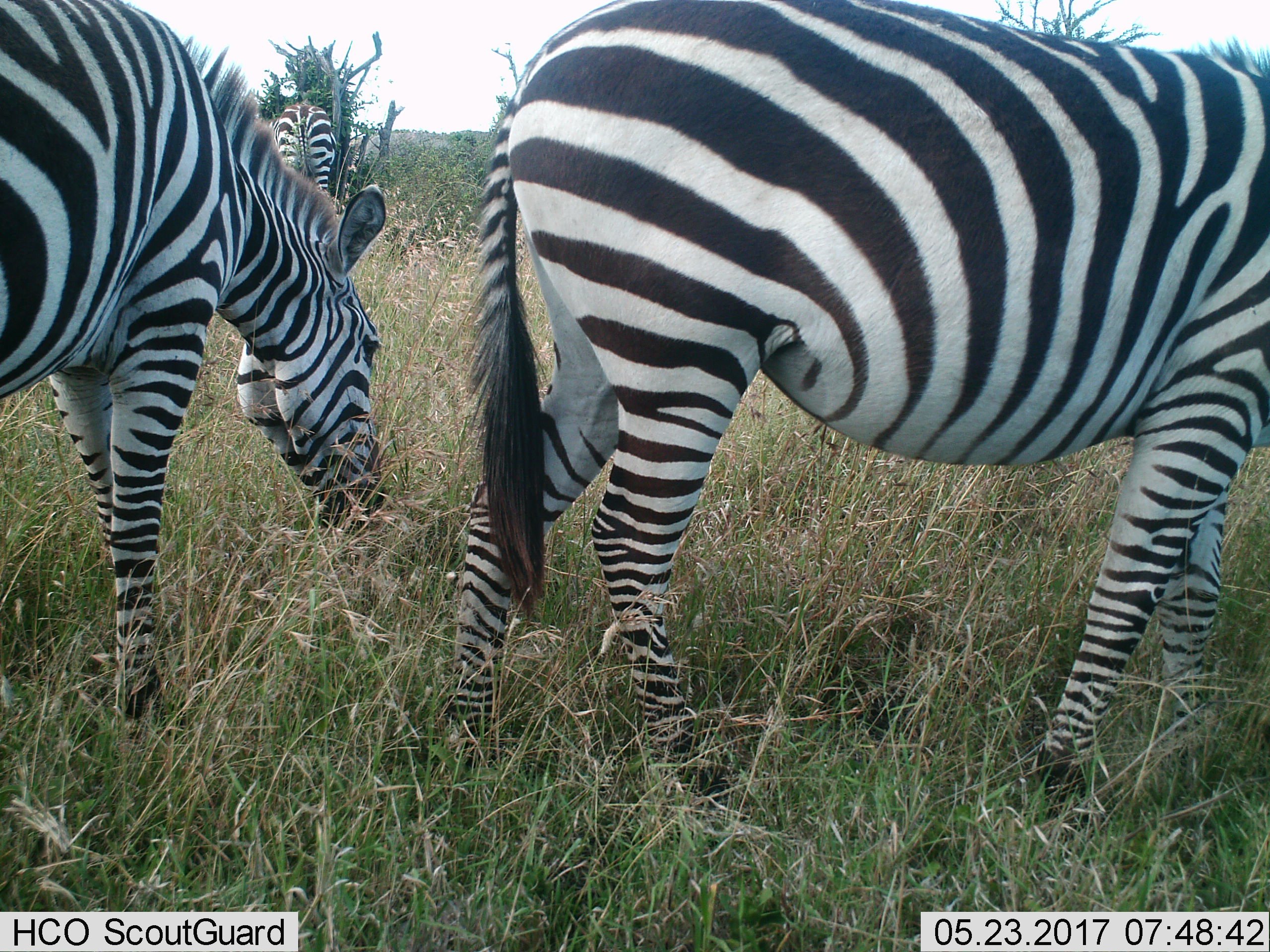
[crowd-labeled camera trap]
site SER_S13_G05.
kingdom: Animalia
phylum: Chordata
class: Mammalia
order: Perissodactyla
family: Equidae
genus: Equus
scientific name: Equus quagga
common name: plains zebra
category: zebraplains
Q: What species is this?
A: Zebraplains (plains zebra) (Equus quagga).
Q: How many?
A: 3.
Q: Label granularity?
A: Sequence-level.